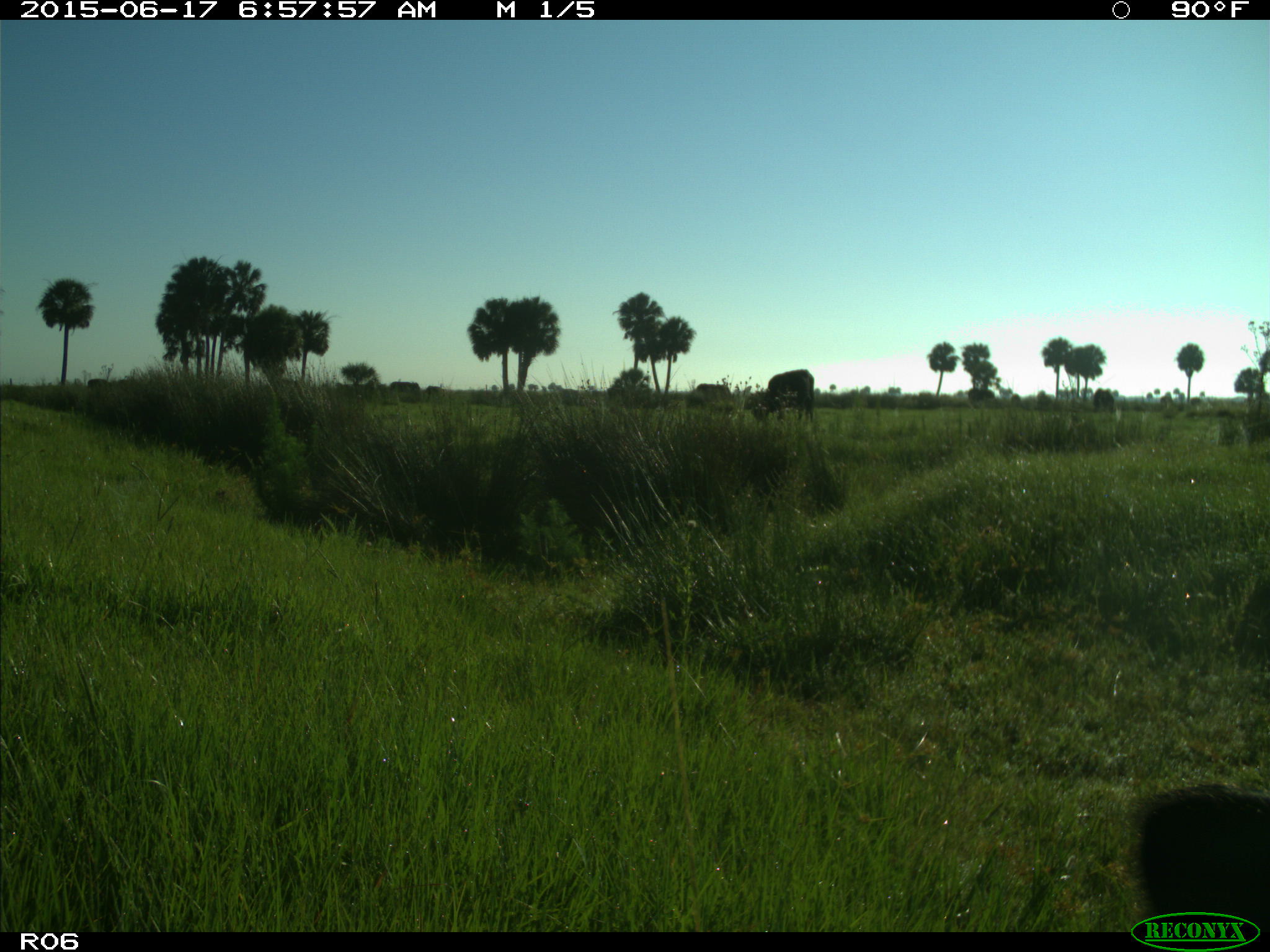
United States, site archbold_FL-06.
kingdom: Animalia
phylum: Chordata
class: Mammalia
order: Artiodactyla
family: Bovidae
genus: Bos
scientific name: Bos taurus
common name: domestic cow